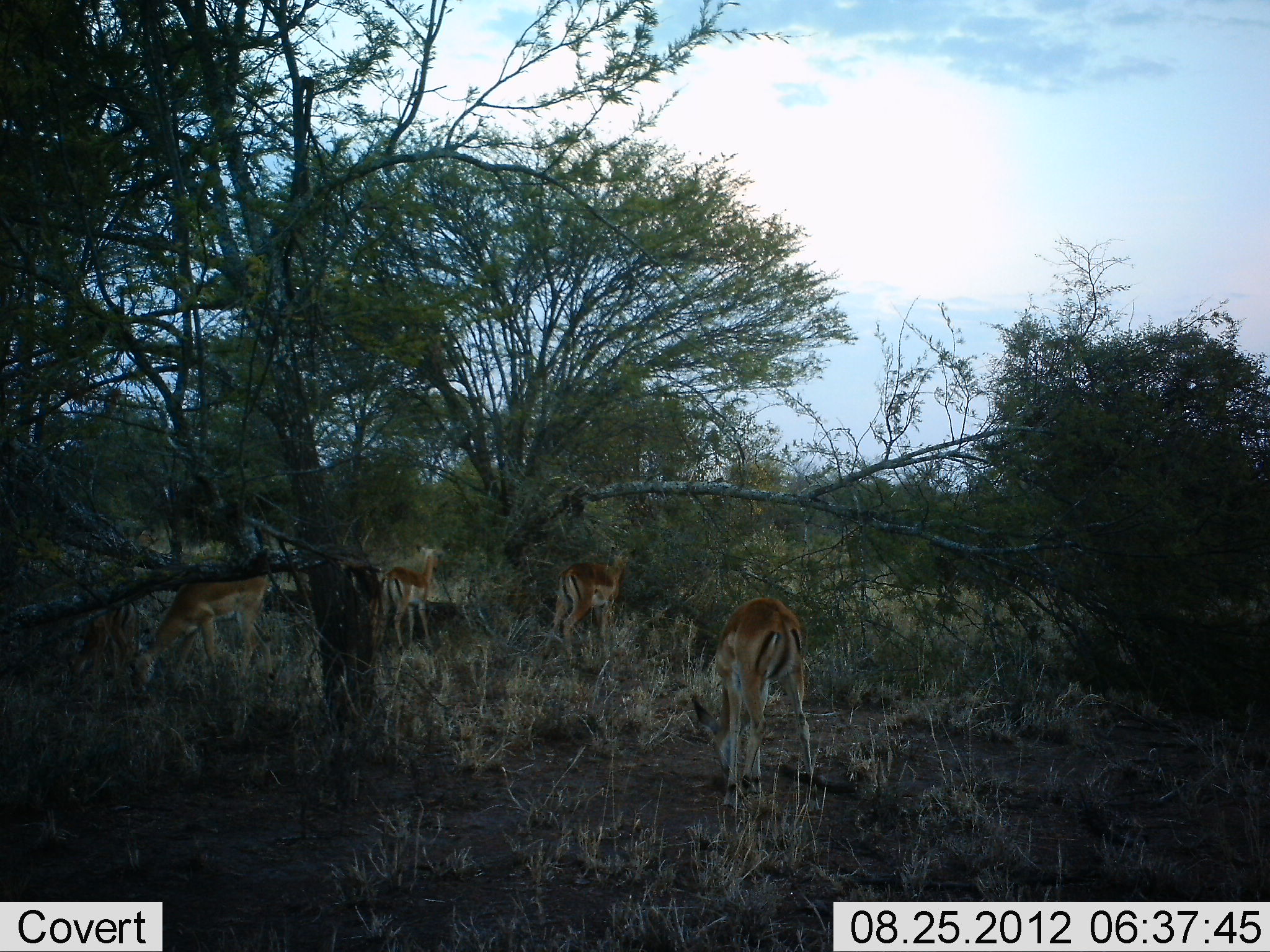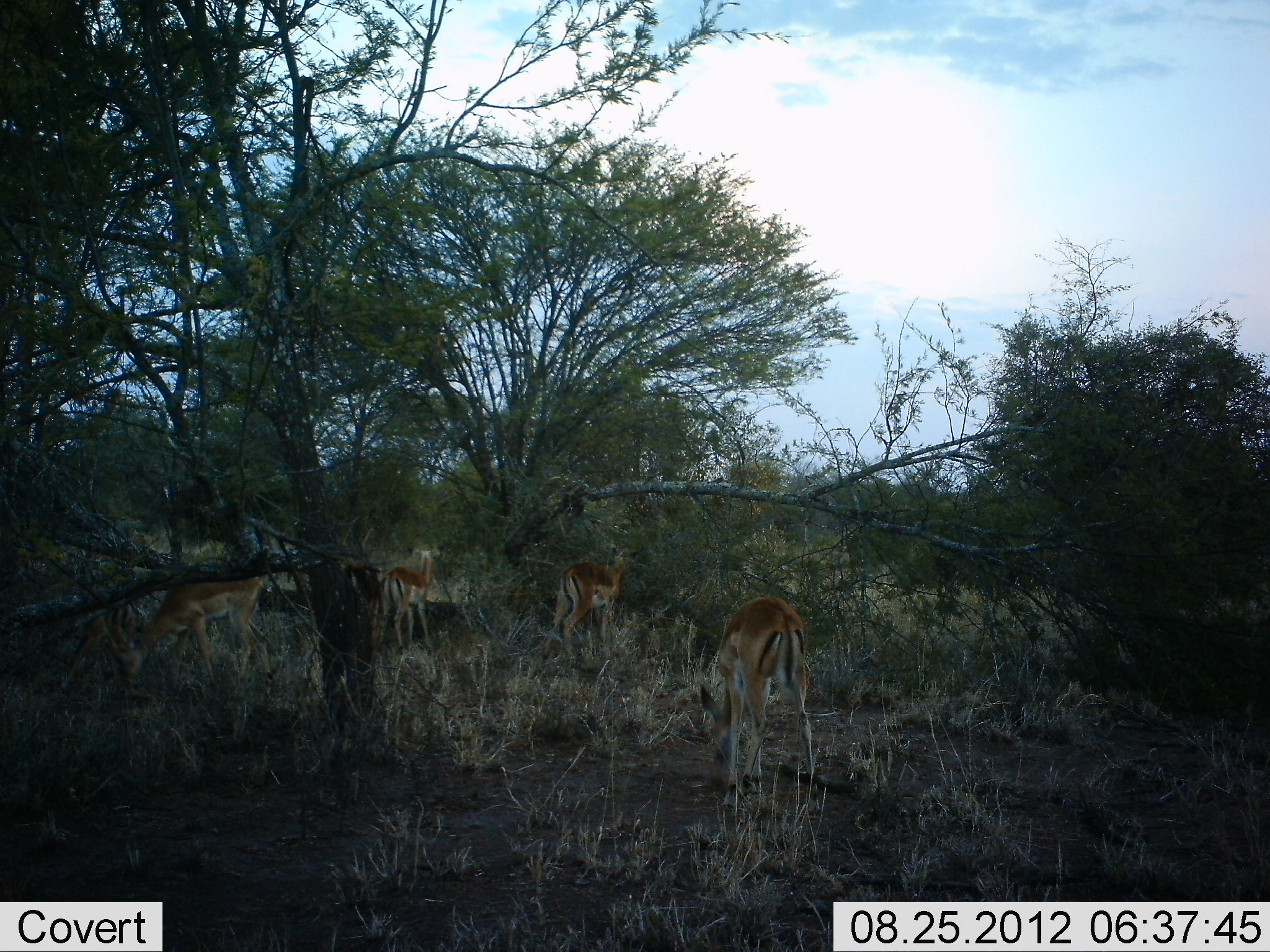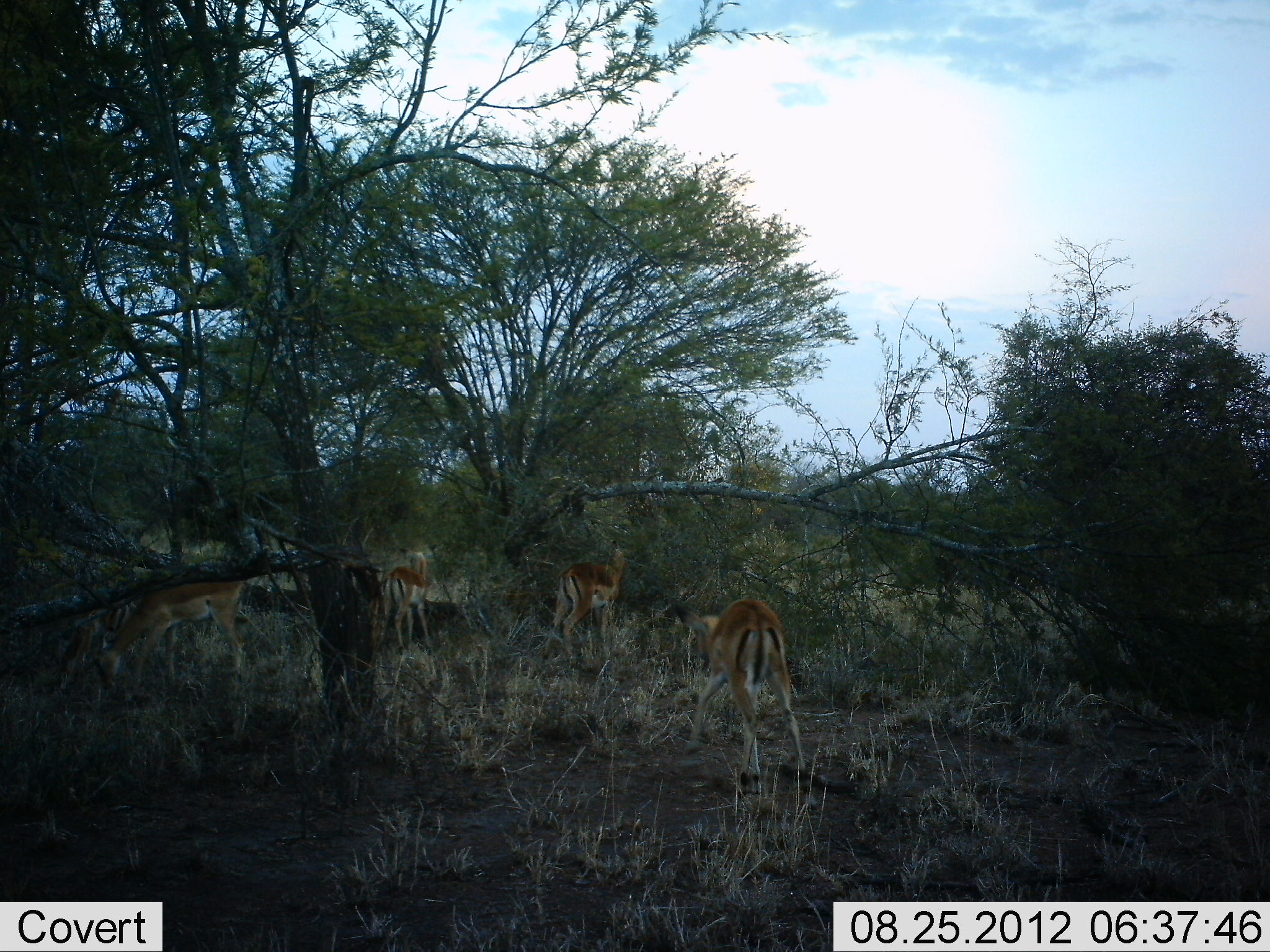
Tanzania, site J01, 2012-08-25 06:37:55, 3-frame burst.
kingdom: Animalia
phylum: Chordata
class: Mammalia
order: Artiodactyla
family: Bovidae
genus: Aepyceros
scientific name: Aepyceros melampus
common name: impala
Impala (Aepyceros melampus), count 5. Behavior (volunteer vote fractions): standing 50%, resting 0%, moving 20%, interacting 0%. Young present (vote fraction): 20%. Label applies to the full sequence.